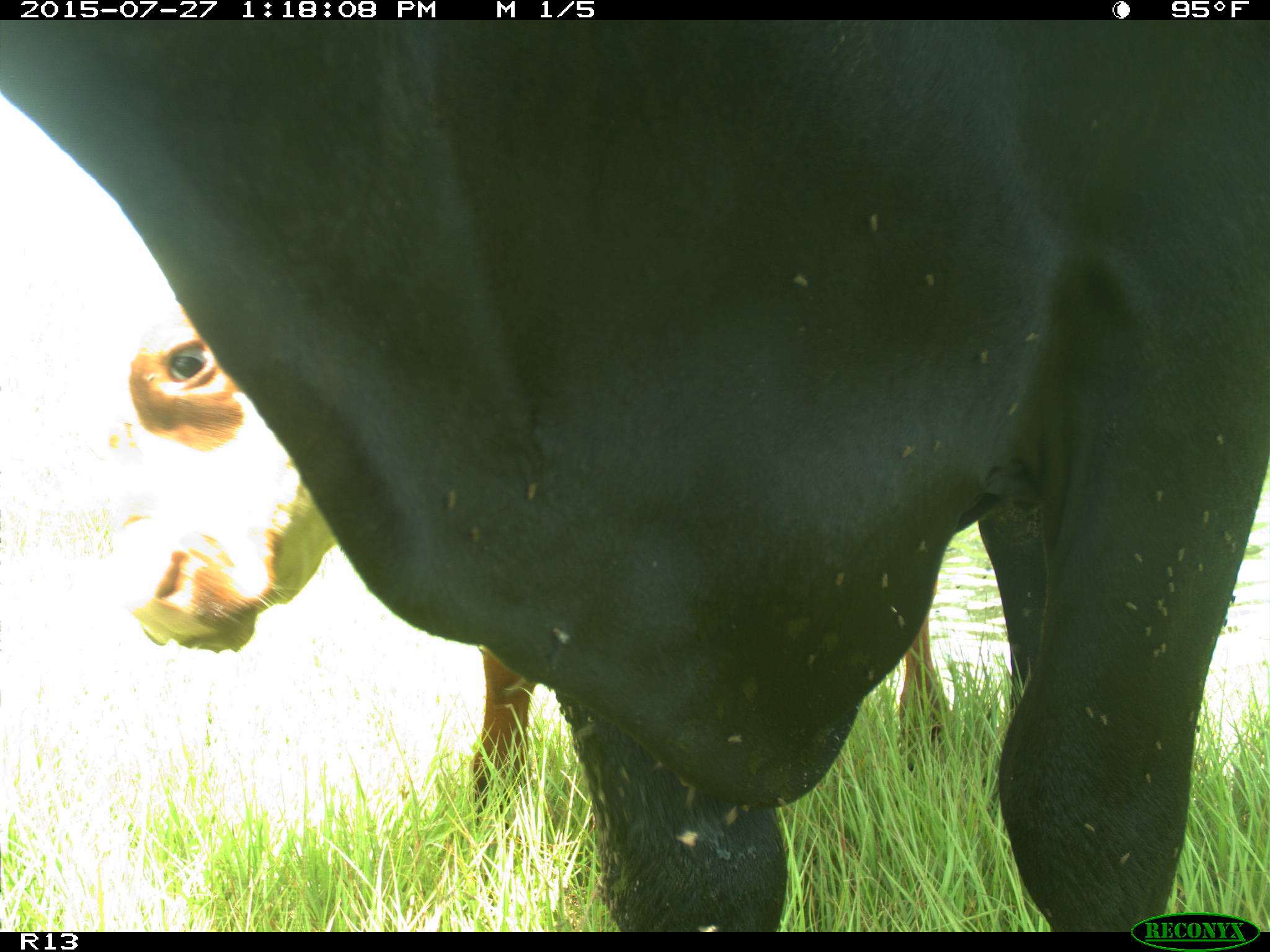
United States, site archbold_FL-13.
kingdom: Animalia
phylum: Chordata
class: Mammalia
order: Artiodactyla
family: Bovidae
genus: Bos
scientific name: Bos taurus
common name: domestic cow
Bos taurus (domestic cow).